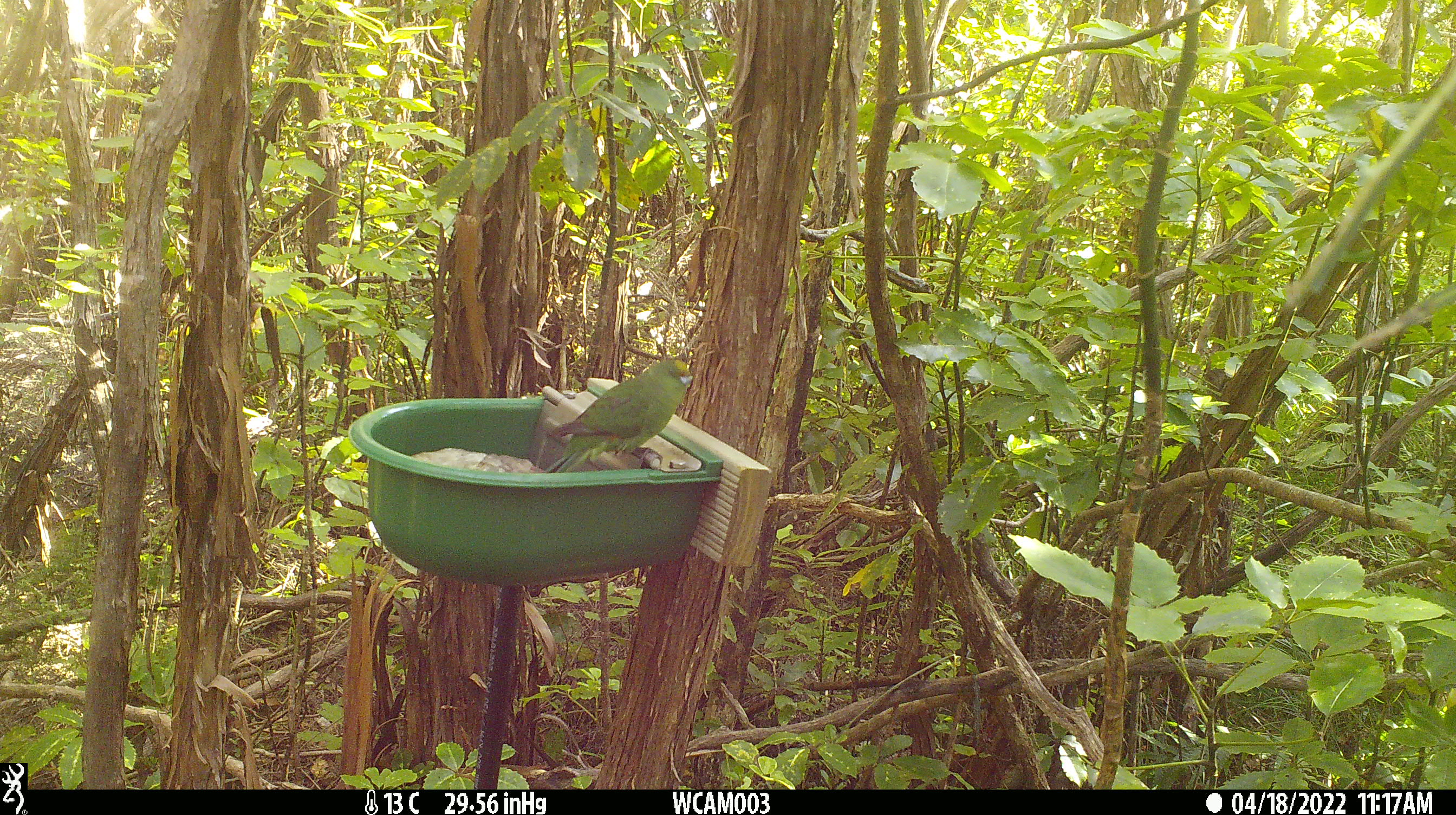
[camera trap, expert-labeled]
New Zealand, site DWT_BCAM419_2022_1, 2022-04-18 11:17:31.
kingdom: Animalia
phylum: Chordata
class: Aves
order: Psittaciformes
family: Psittaculidae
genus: Cyanoramphus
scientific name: Cyanoramphus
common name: parakeet